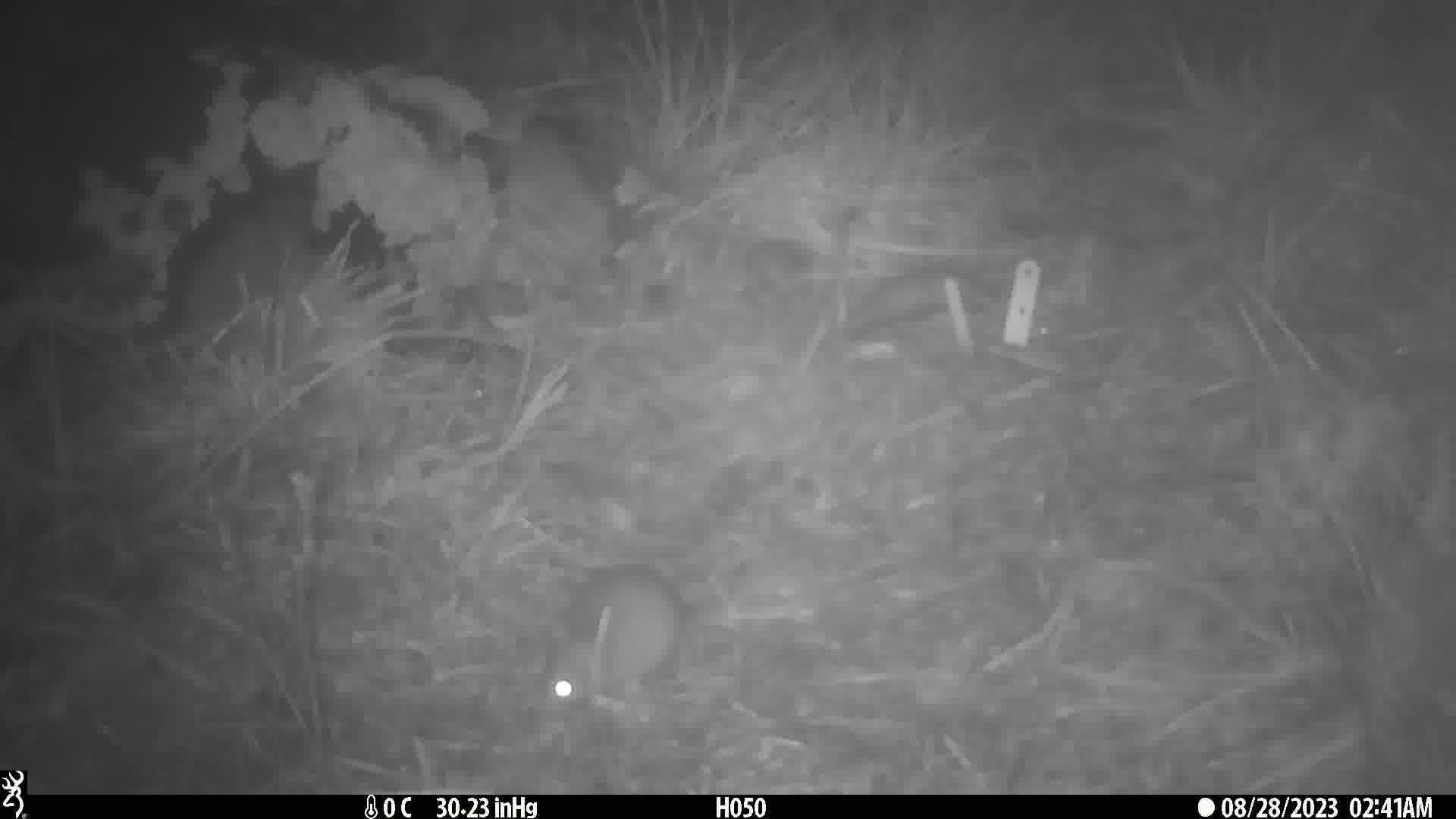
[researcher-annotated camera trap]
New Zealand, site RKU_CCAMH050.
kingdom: Animalia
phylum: Chordata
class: Mammalia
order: Rodentia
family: Muridae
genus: Rattus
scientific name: Rattus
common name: rat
Rat (Rattus).